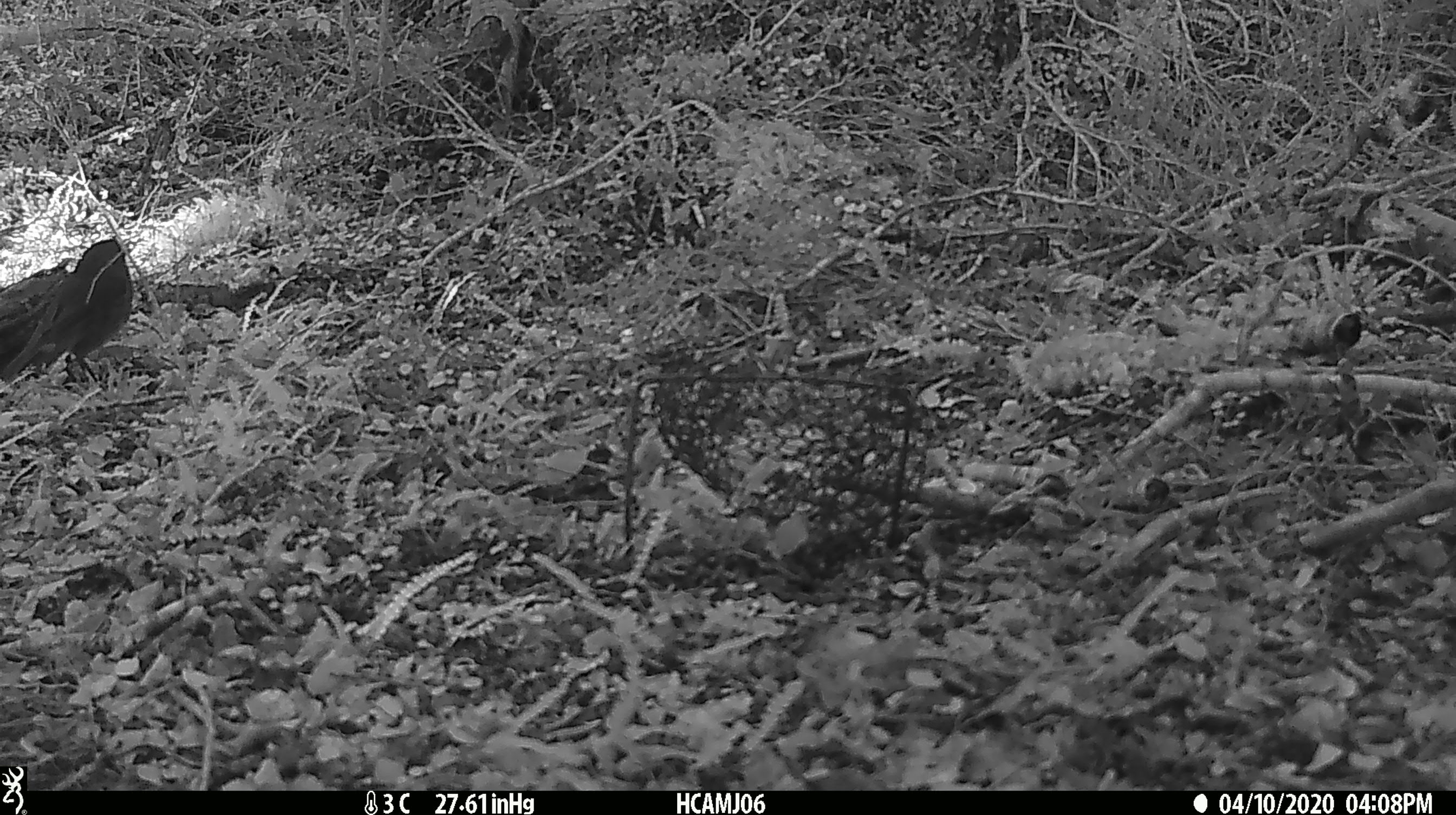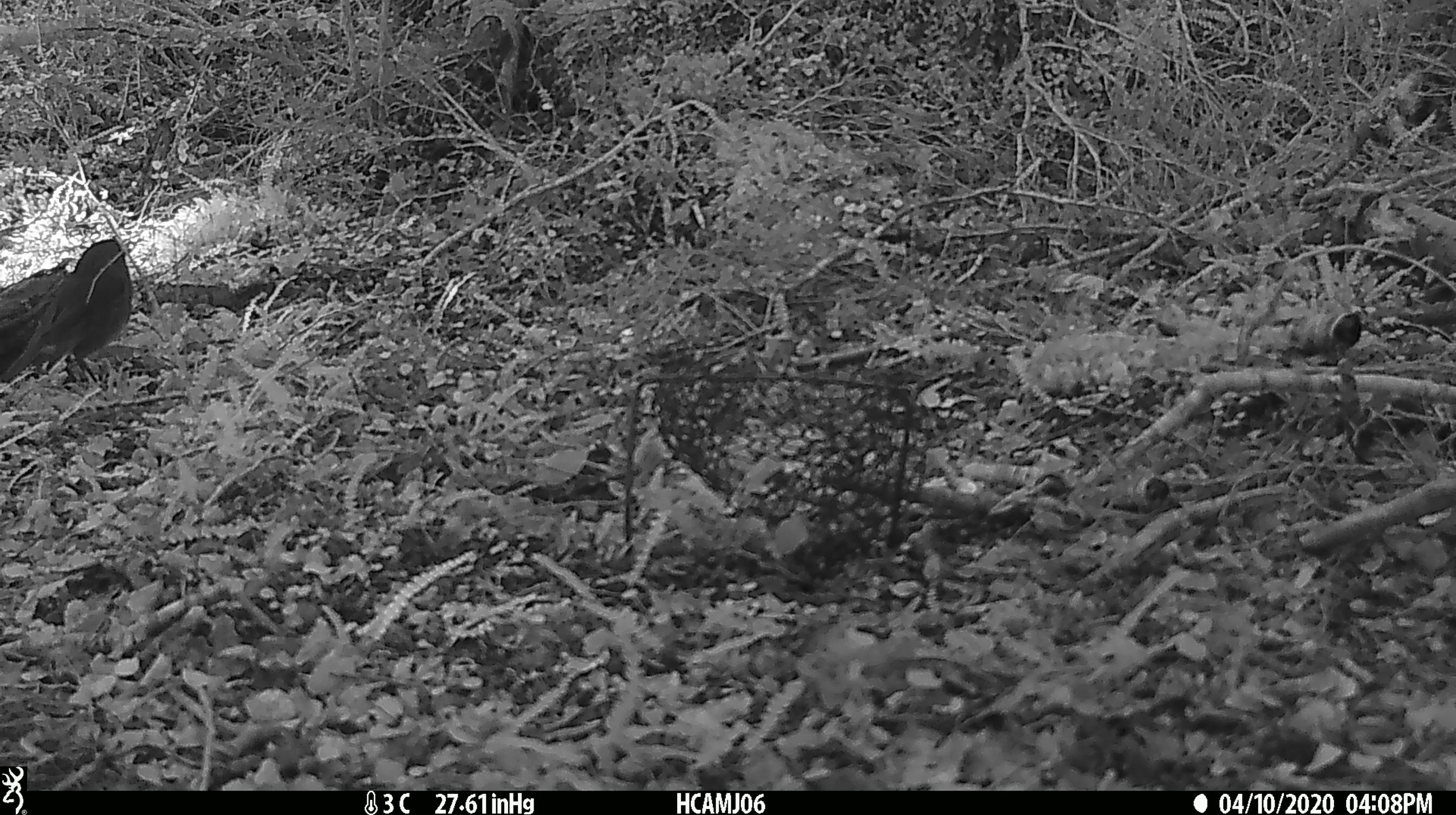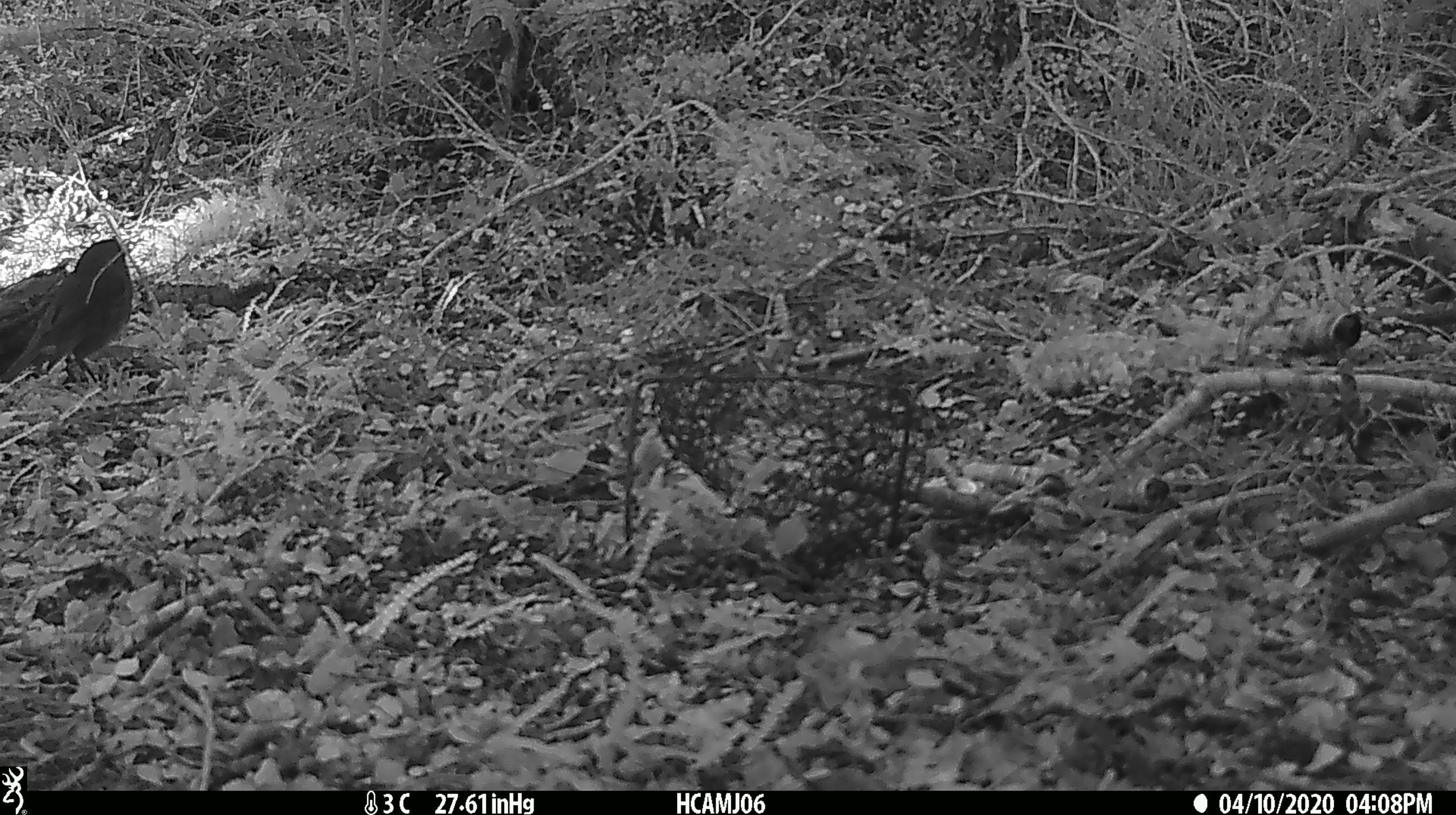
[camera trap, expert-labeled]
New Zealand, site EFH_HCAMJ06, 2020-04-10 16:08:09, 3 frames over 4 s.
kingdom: Animalia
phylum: Chordata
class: Aves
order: Passeriformes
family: Petroicidae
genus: Petroica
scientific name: Petroica australis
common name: new zealand robin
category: robin